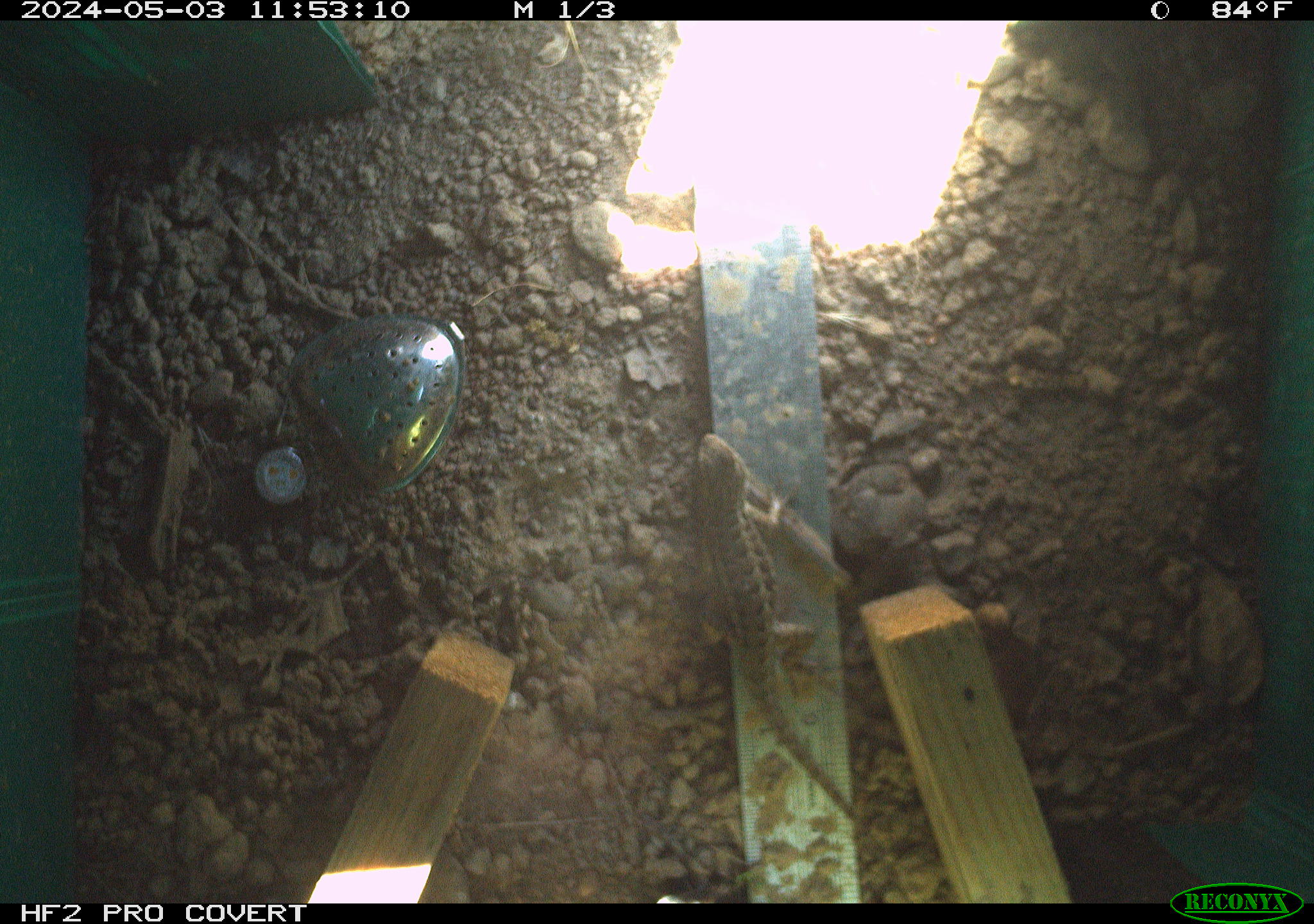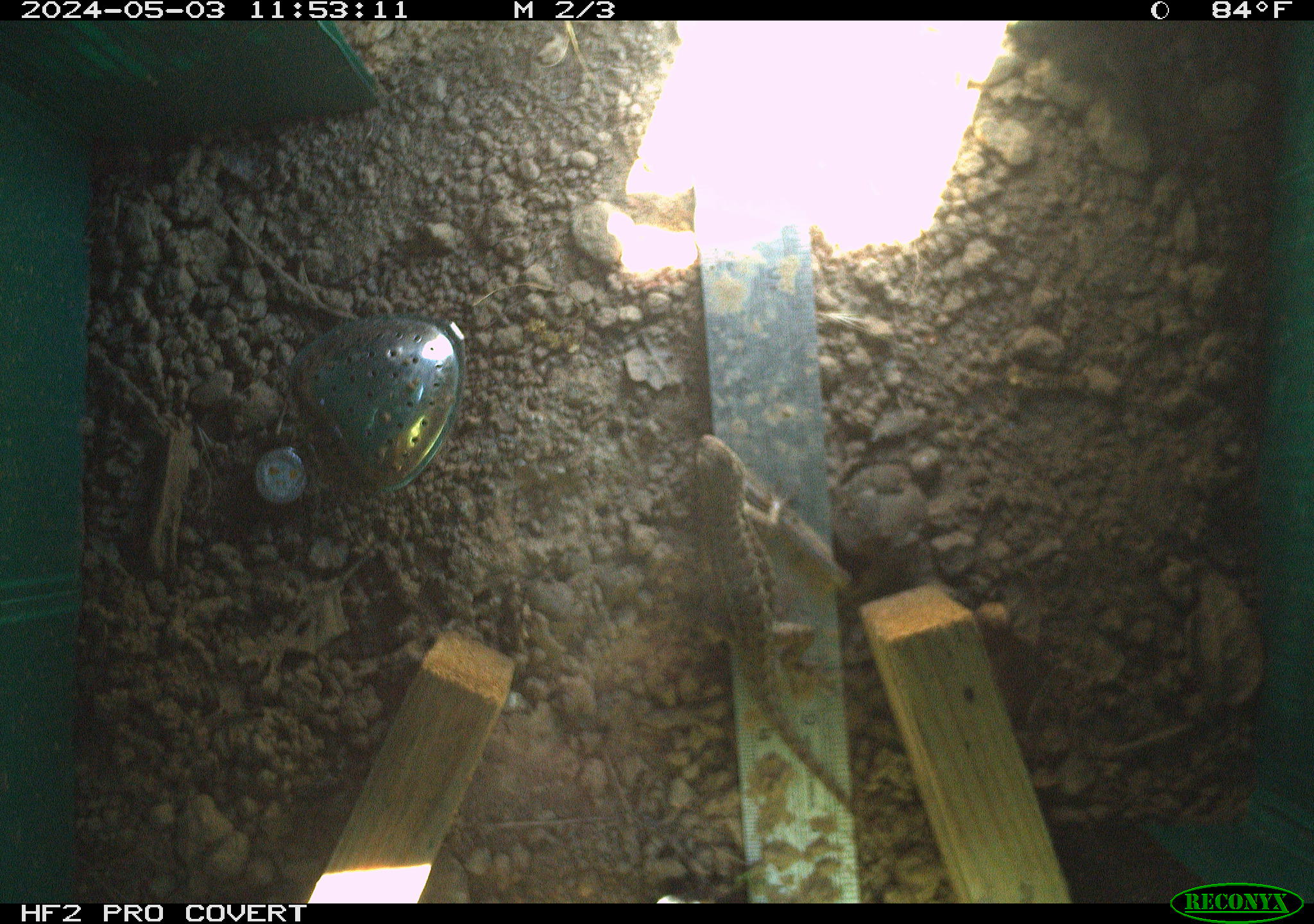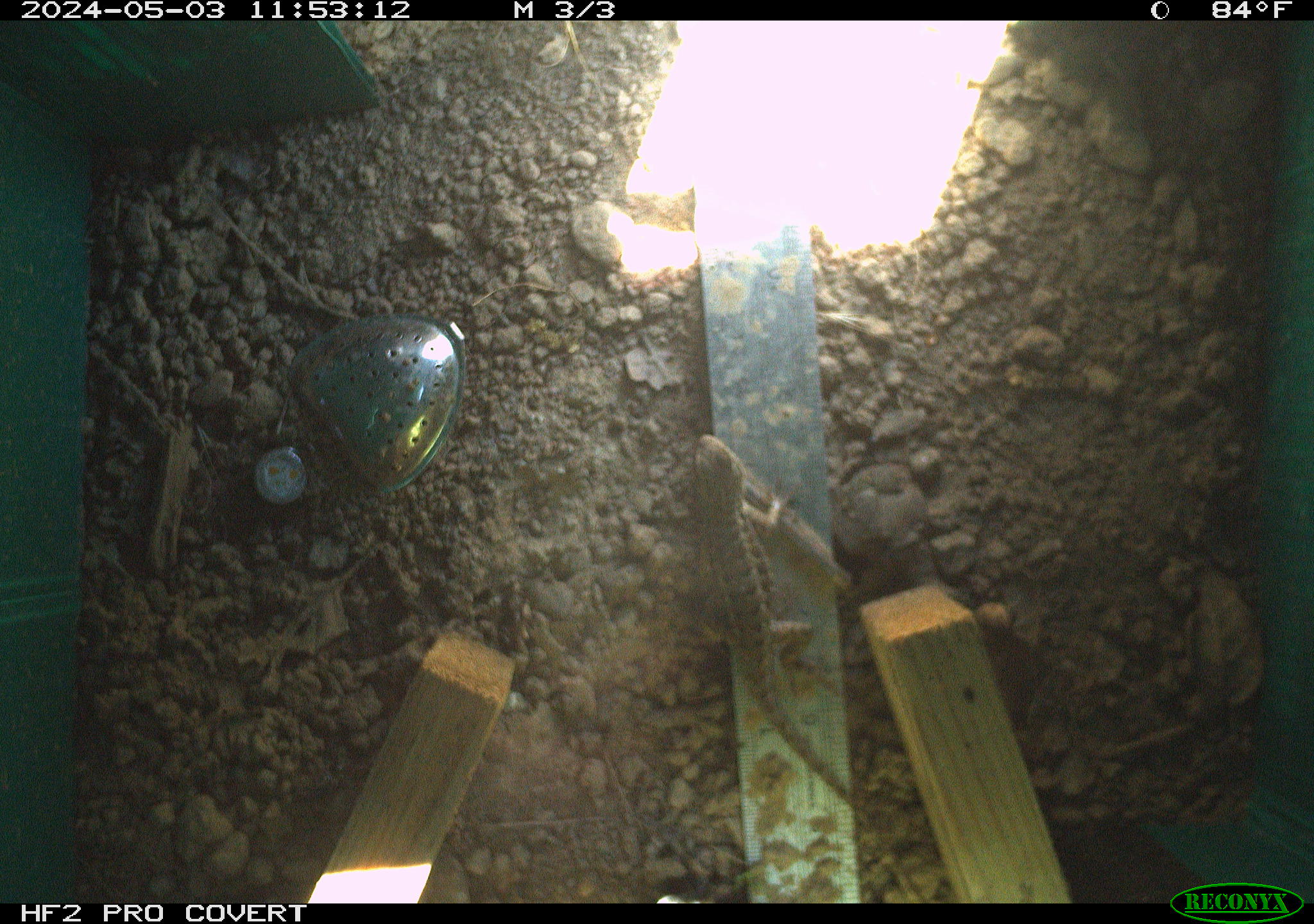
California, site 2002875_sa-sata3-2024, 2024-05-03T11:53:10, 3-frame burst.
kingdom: Animalia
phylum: Chordata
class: Reptilia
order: Squamata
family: Phrynosomatidae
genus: Sceloporus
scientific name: Sceloporus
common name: spiny lizards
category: sceloporus species